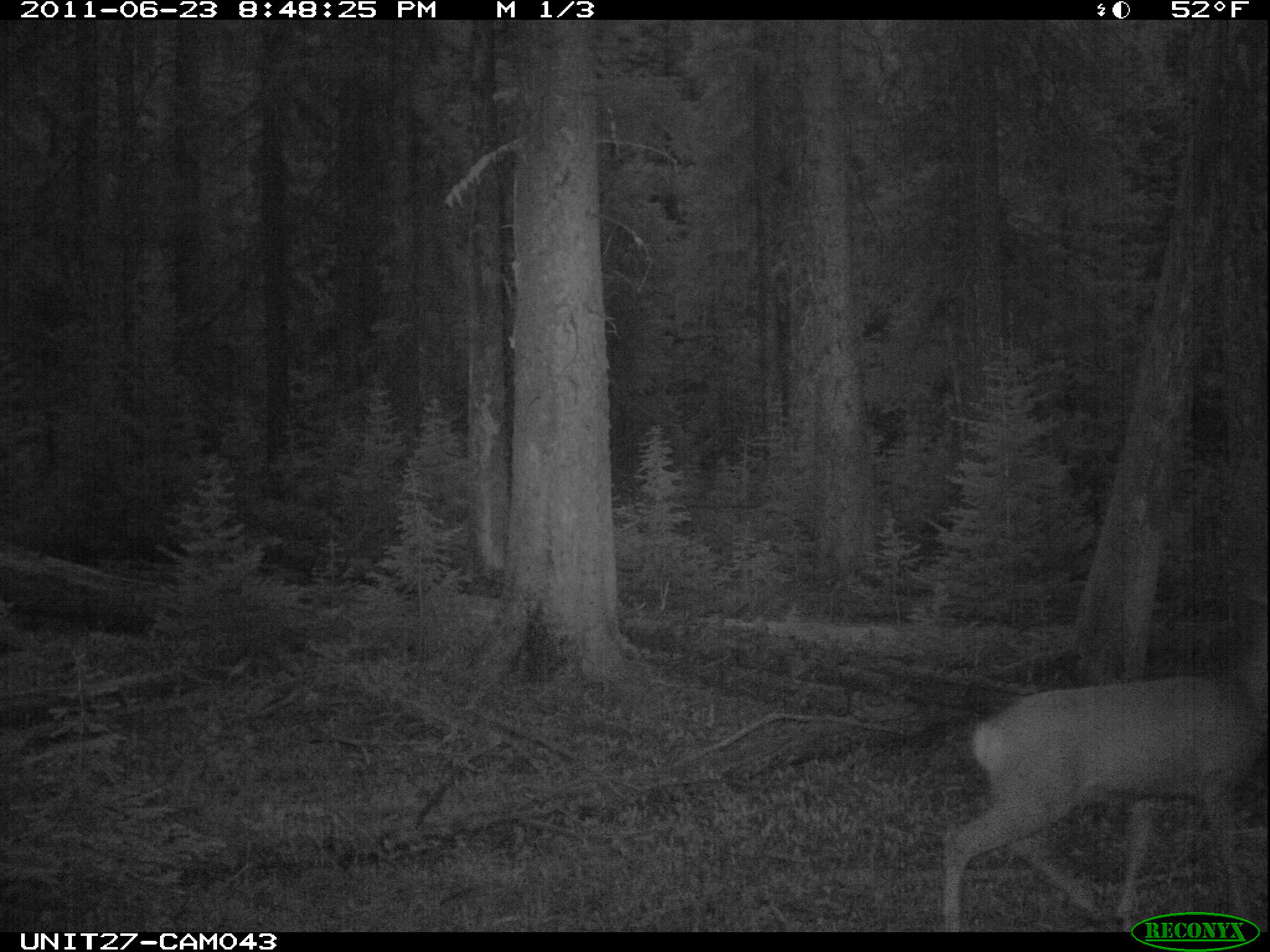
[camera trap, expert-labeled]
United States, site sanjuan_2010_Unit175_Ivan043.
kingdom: Animalia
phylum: Chordata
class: Mammalia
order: Artiodactyla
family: Cervidae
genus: Odocoileus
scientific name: Odocoileus hemionus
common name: mule deer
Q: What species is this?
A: Odocoileus hemionus (mule deer).